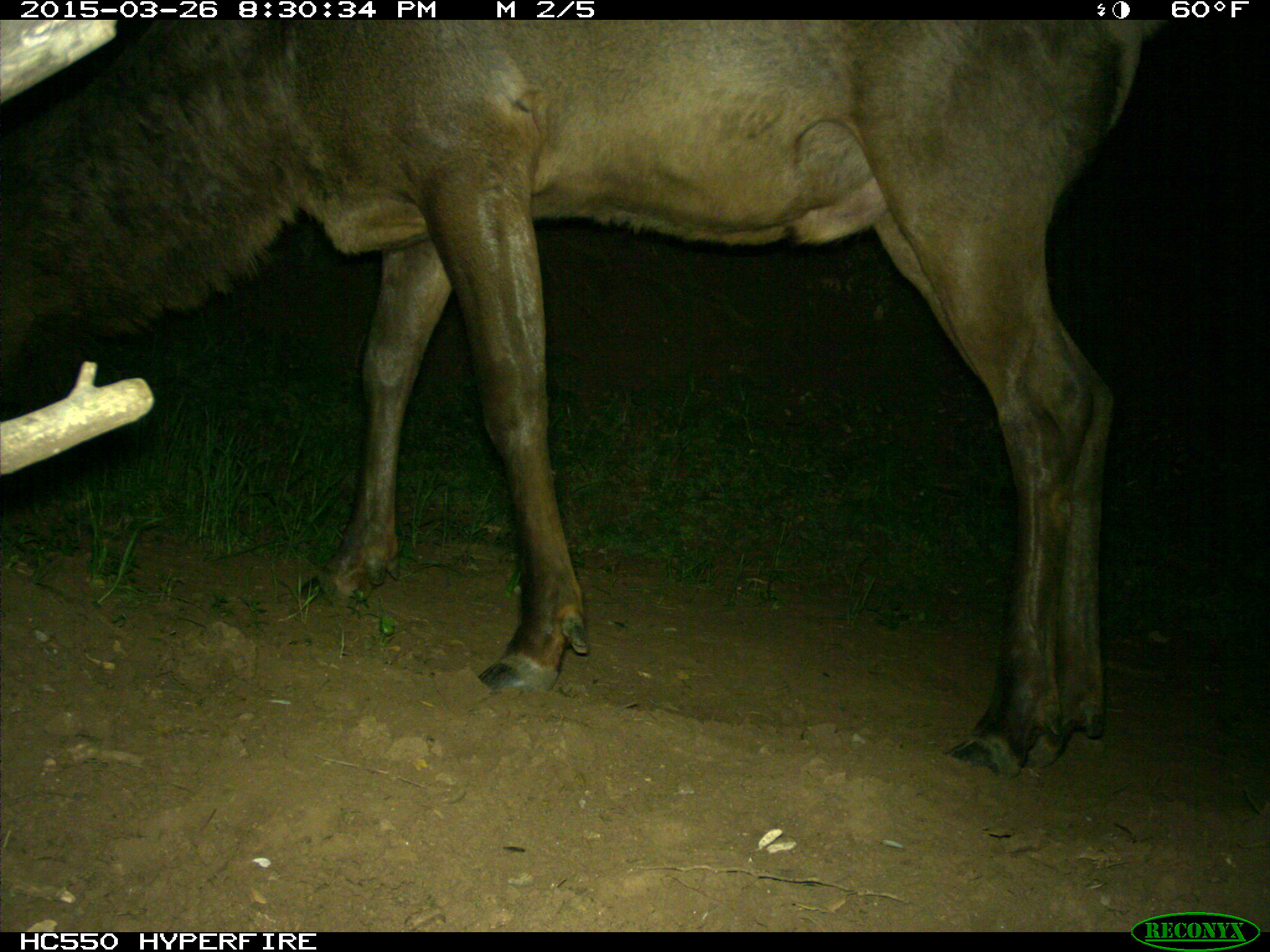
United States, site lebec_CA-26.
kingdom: Animalia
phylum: Chordata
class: Mammalia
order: Artiodactyla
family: Cervidae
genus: Cervus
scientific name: Cervus canadensis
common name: elk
Cervus canadensis (elk).